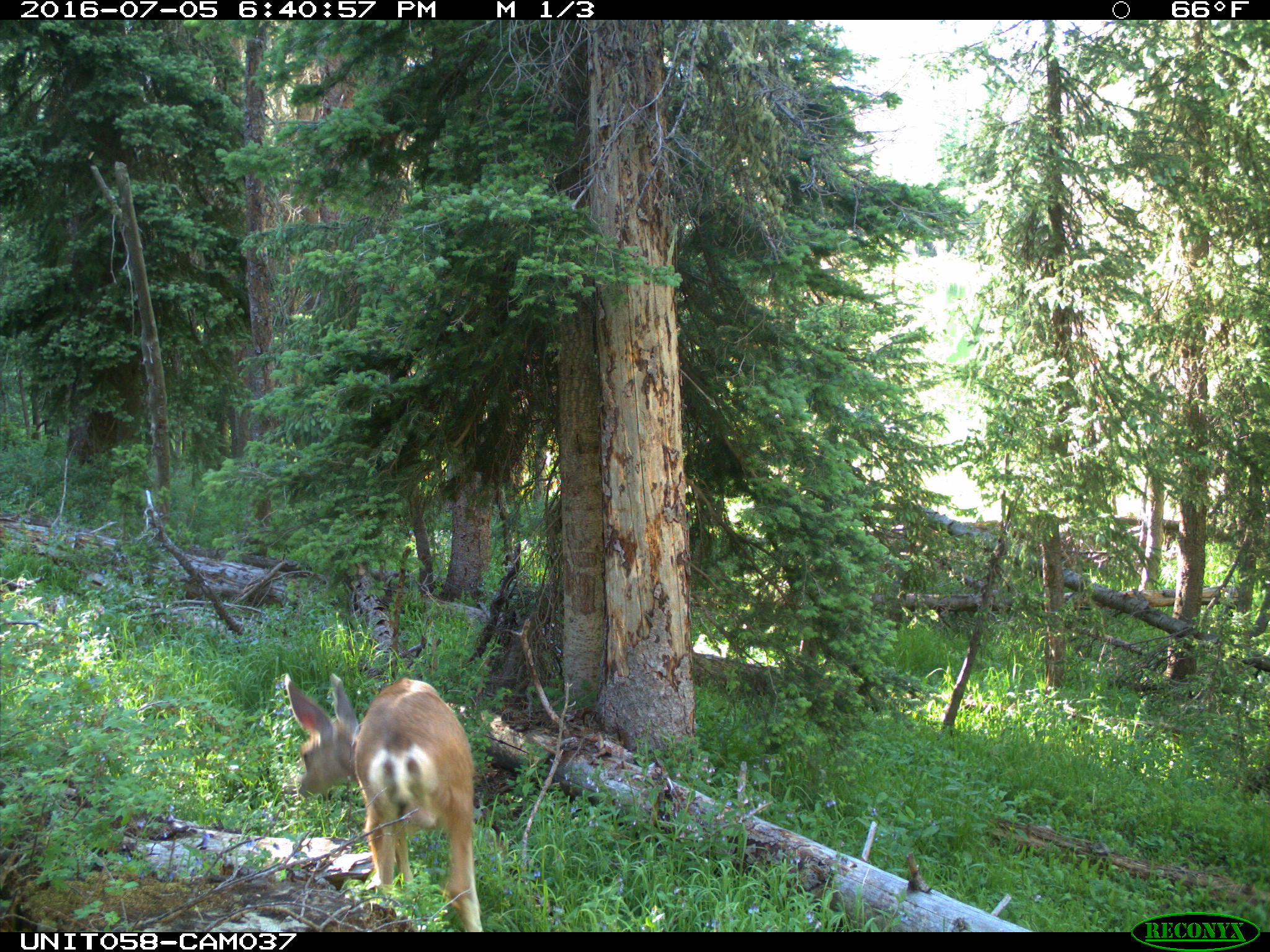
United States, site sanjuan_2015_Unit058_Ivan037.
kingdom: Animalia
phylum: Chordata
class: Mammalia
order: Artiodactyla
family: Cervidae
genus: Odocoileus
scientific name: Odocoileus hemionus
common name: mule deer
Odocoileus hemionus (mule deer).